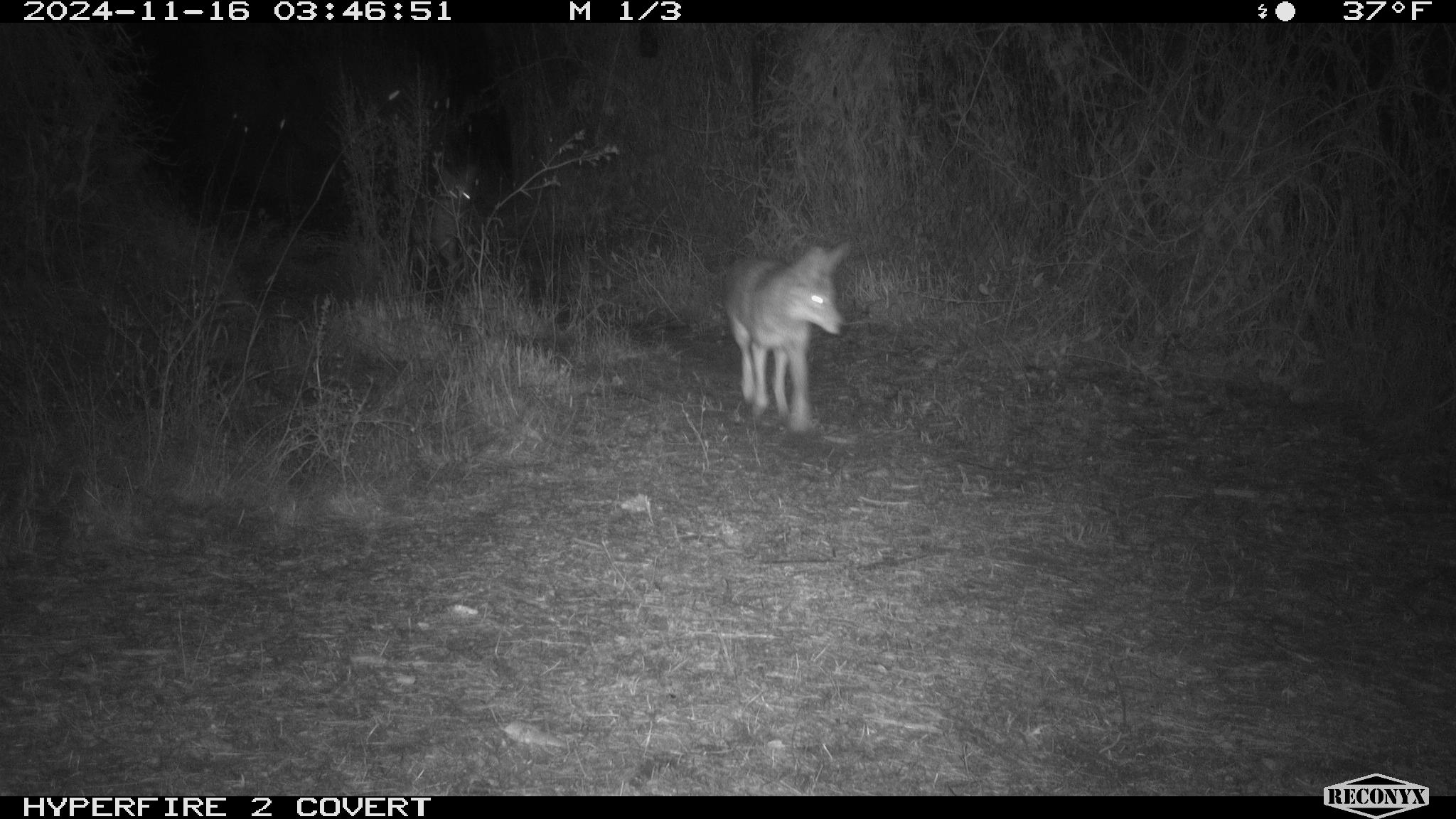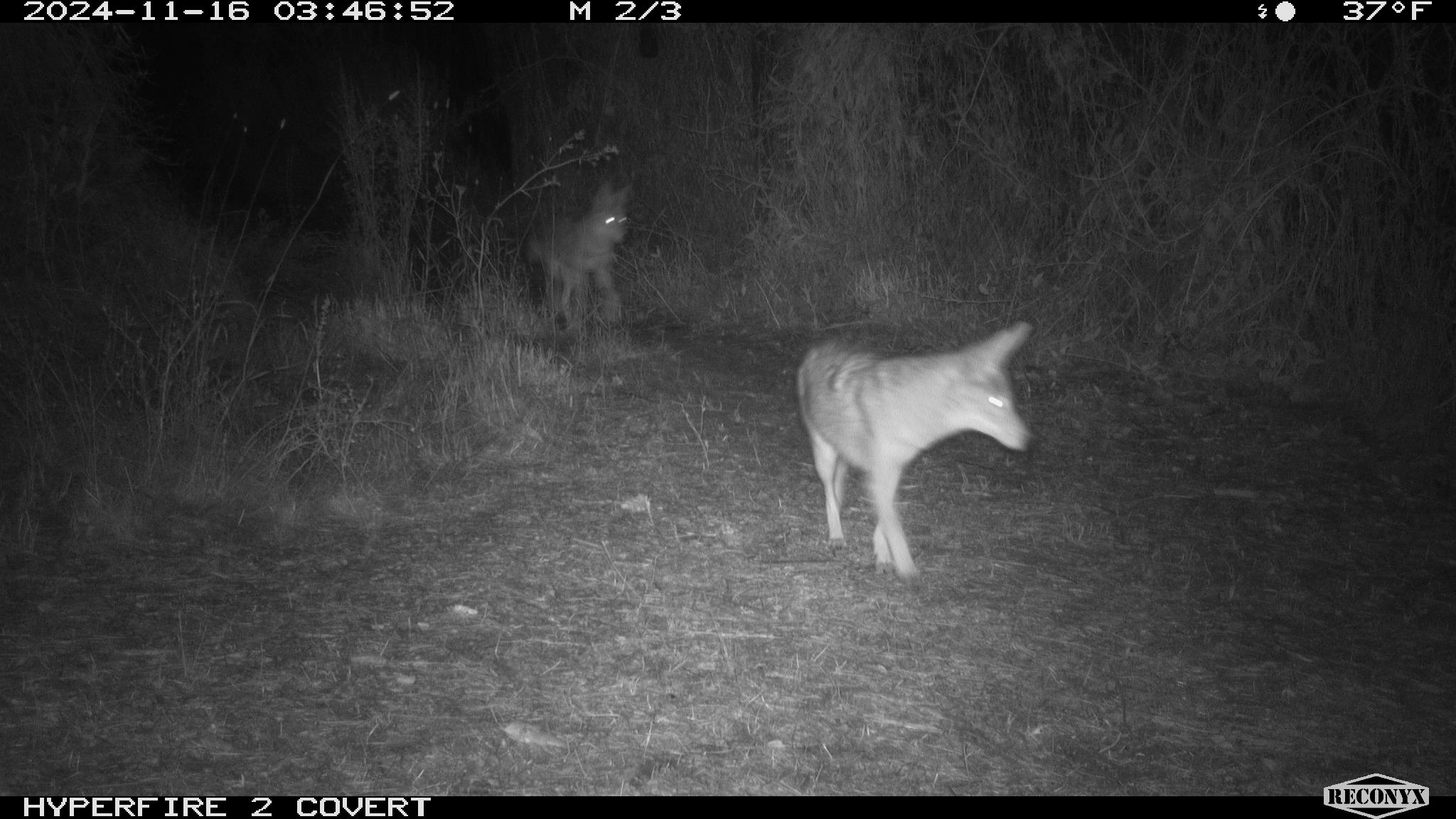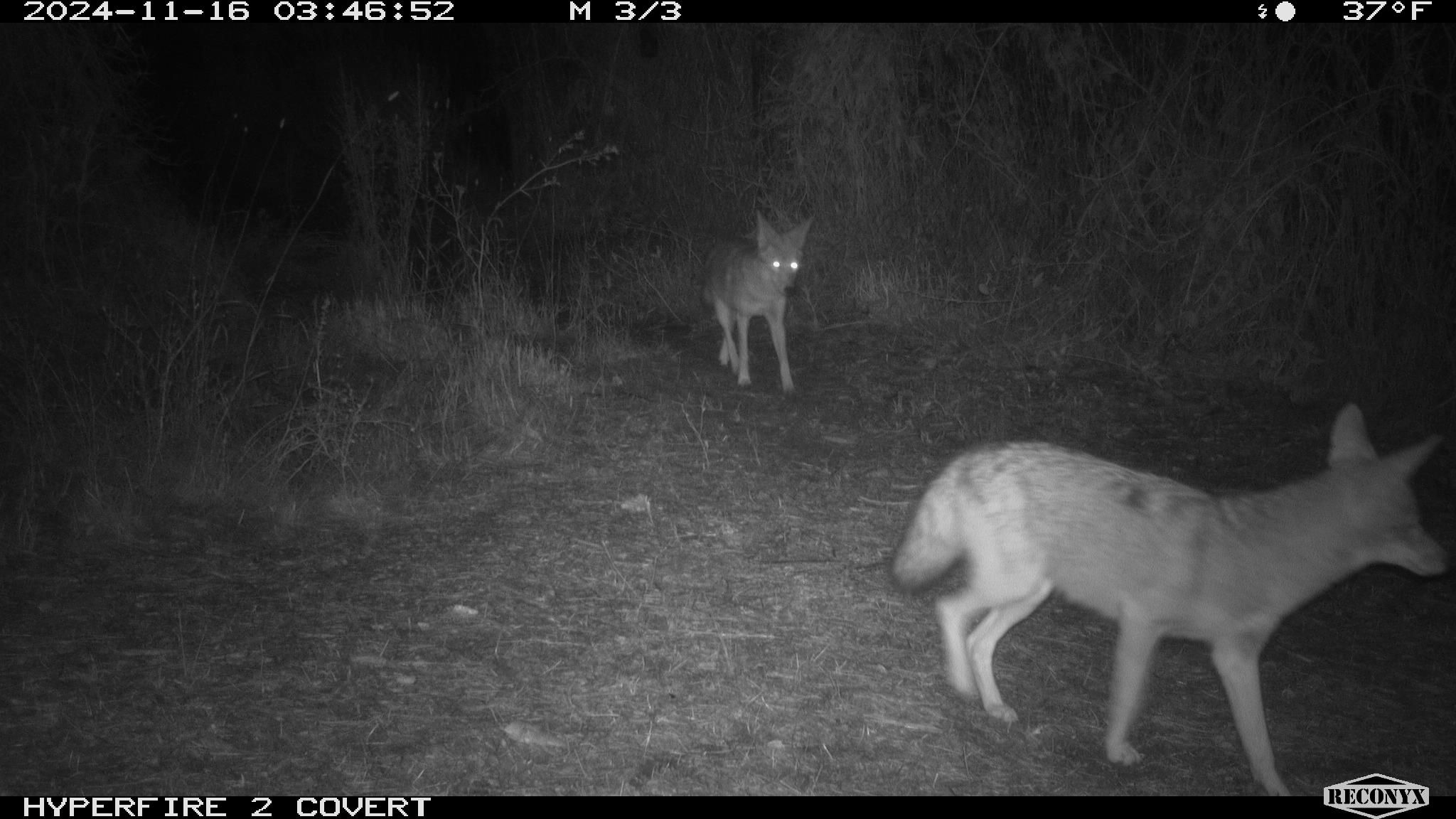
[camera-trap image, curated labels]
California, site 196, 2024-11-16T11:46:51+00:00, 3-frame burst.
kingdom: Animalia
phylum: Chordata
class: Mammalia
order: Carnivora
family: Canidae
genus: Canis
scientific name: Canis latrans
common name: coyote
Coyote (Canis latrans).